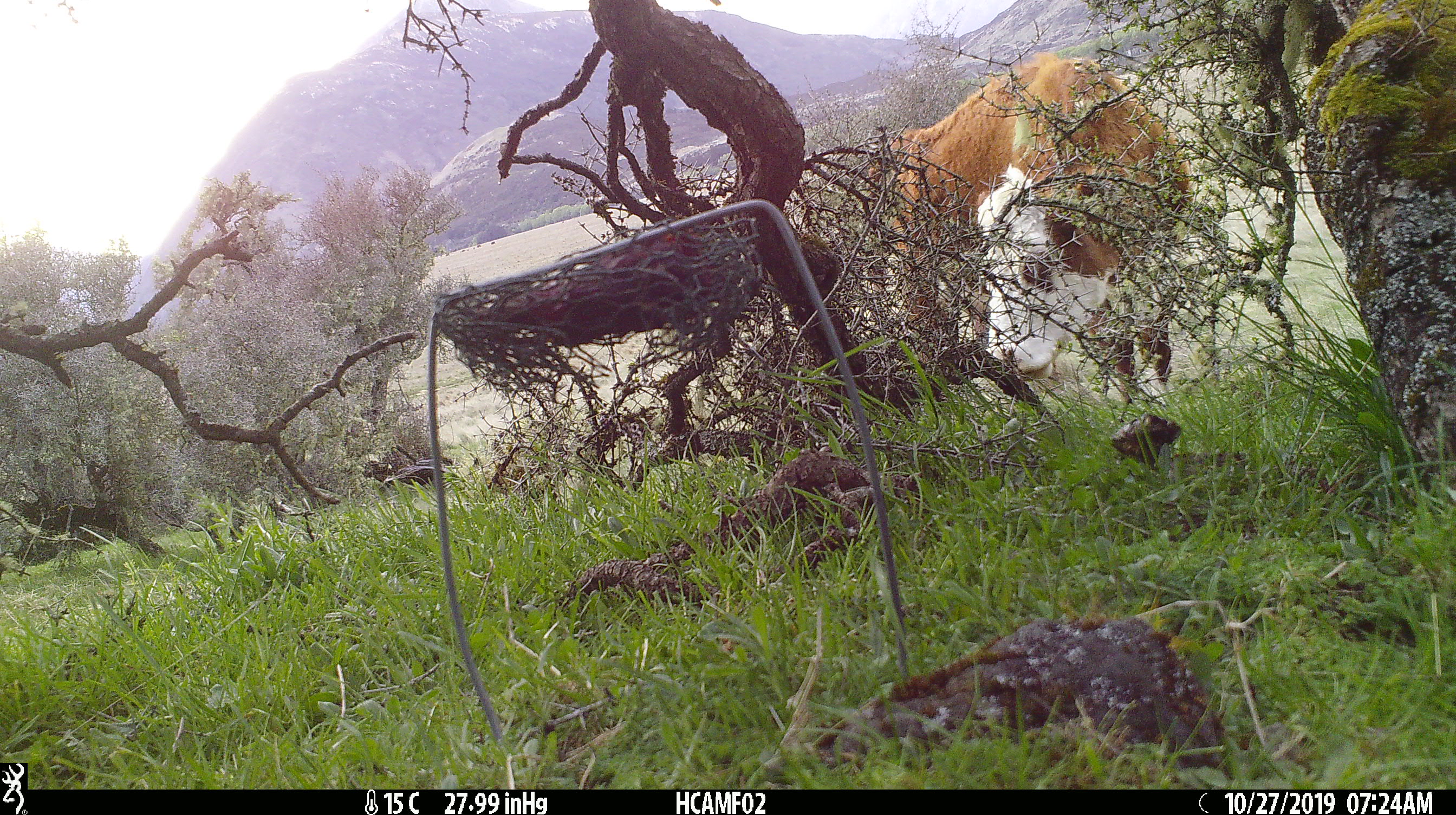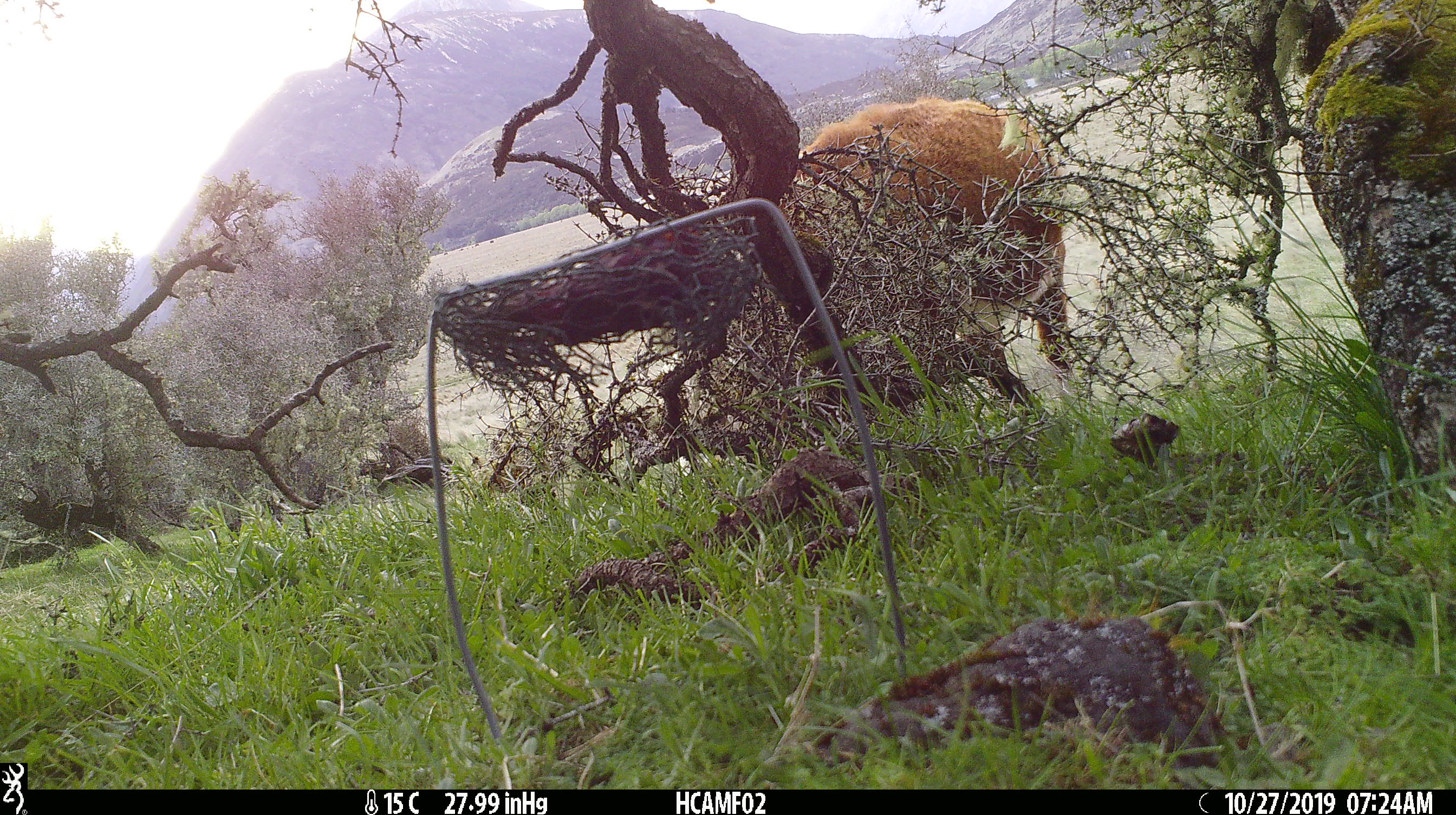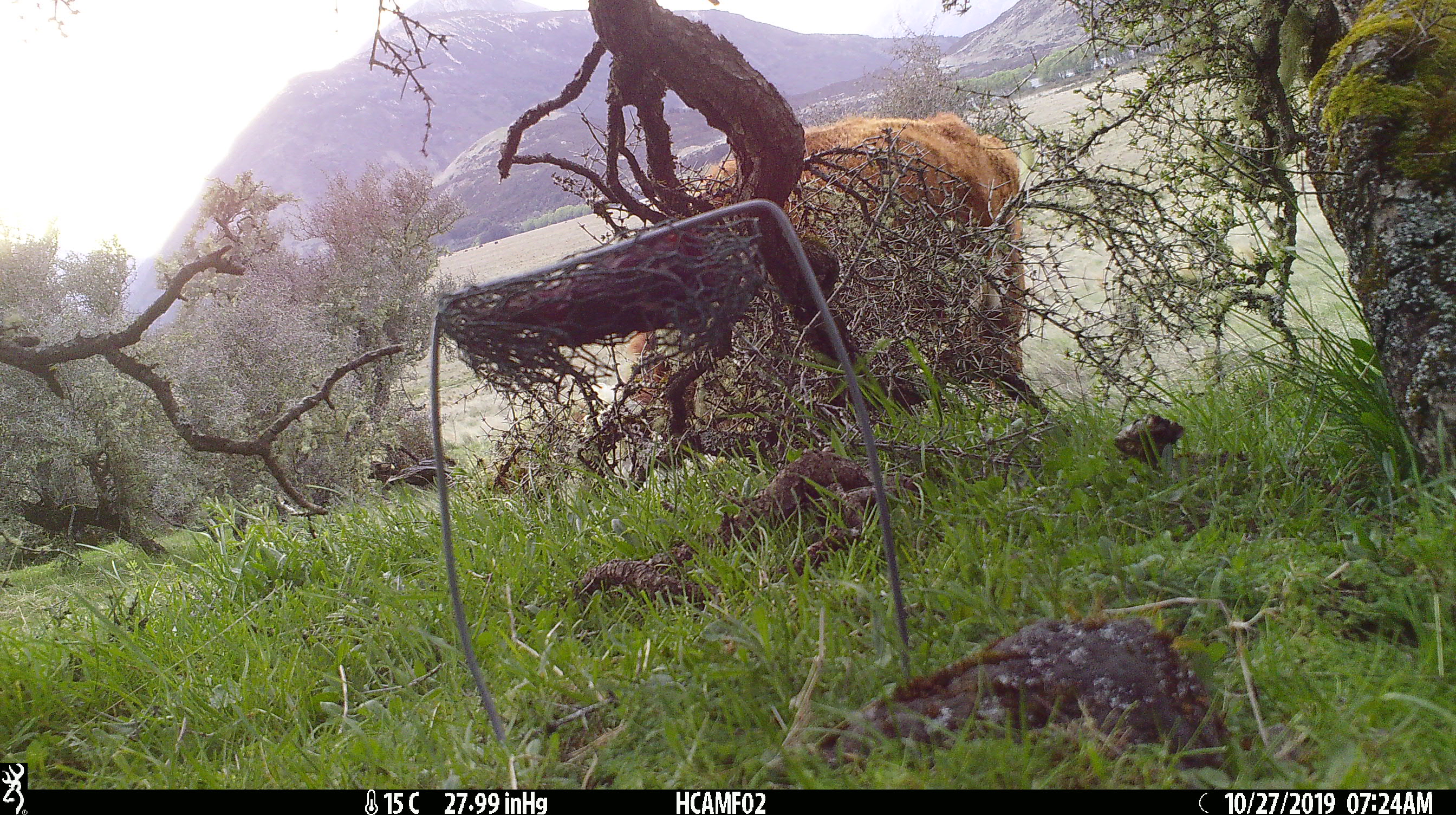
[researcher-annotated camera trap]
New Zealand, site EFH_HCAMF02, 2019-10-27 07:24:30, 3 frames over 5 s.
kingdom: Animalia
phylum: Chordata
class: Mammalia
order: Artiodactyla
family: Bovidae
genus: Bos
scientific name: Bos taurus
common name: domestic cow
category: cow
Cow (domestic cow) (Bos taurus).